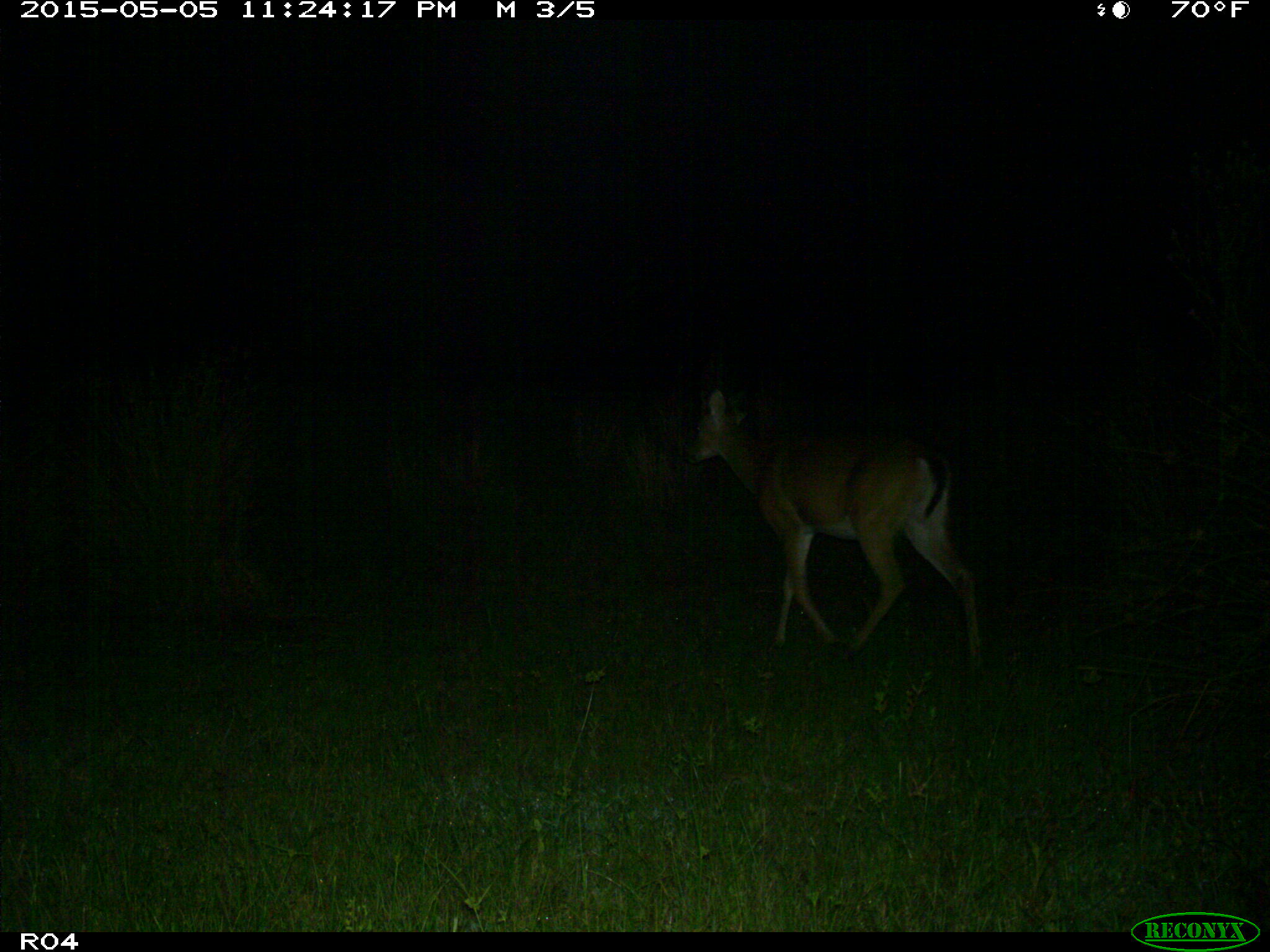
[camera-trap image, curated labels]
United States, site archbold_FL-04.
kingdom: Animalia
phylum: Chordata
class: Mammalia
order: Artiodactyla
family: Cervidae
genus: Odocoileus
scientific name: Odocoileus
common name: deer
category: unidentified deer